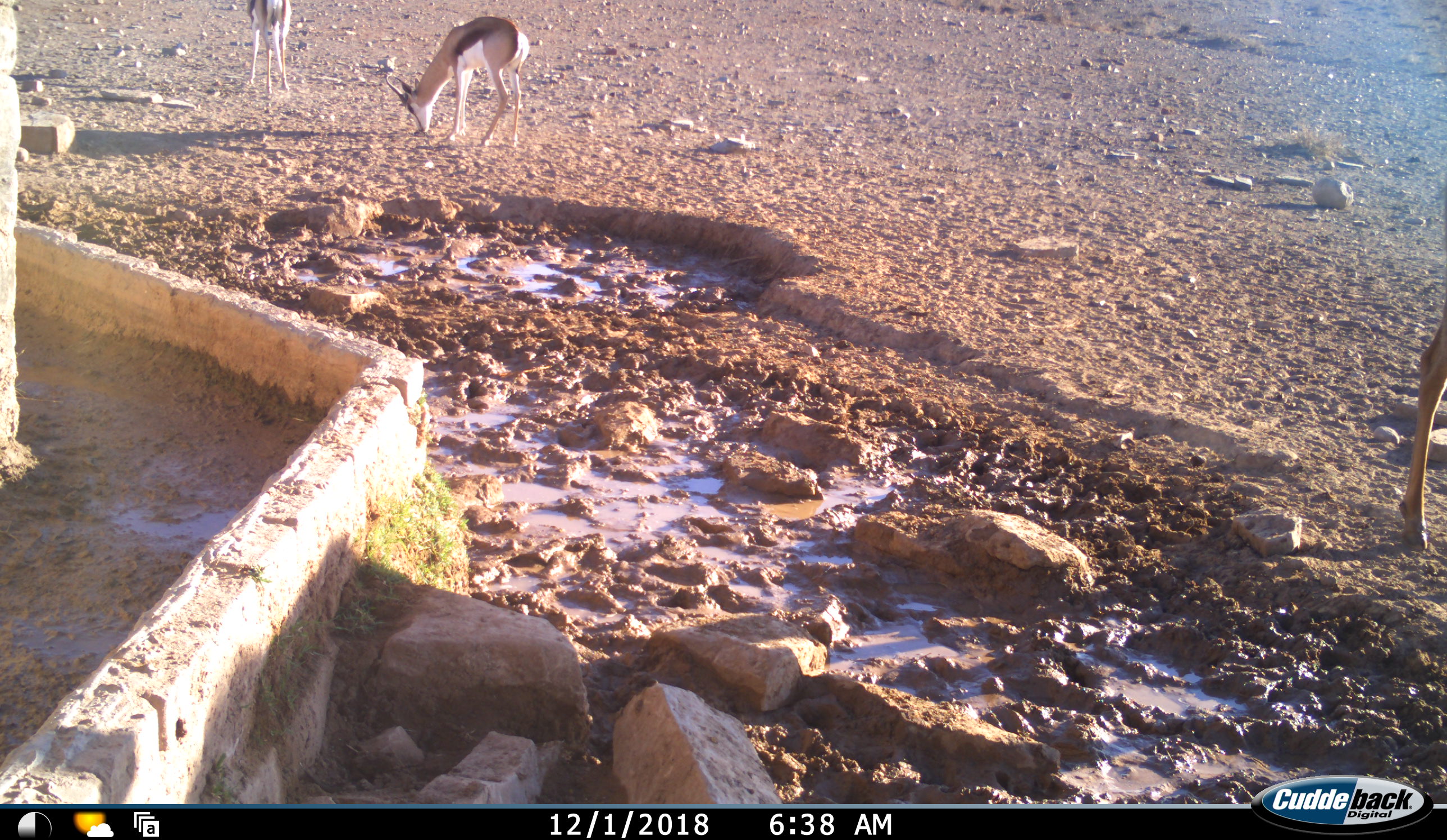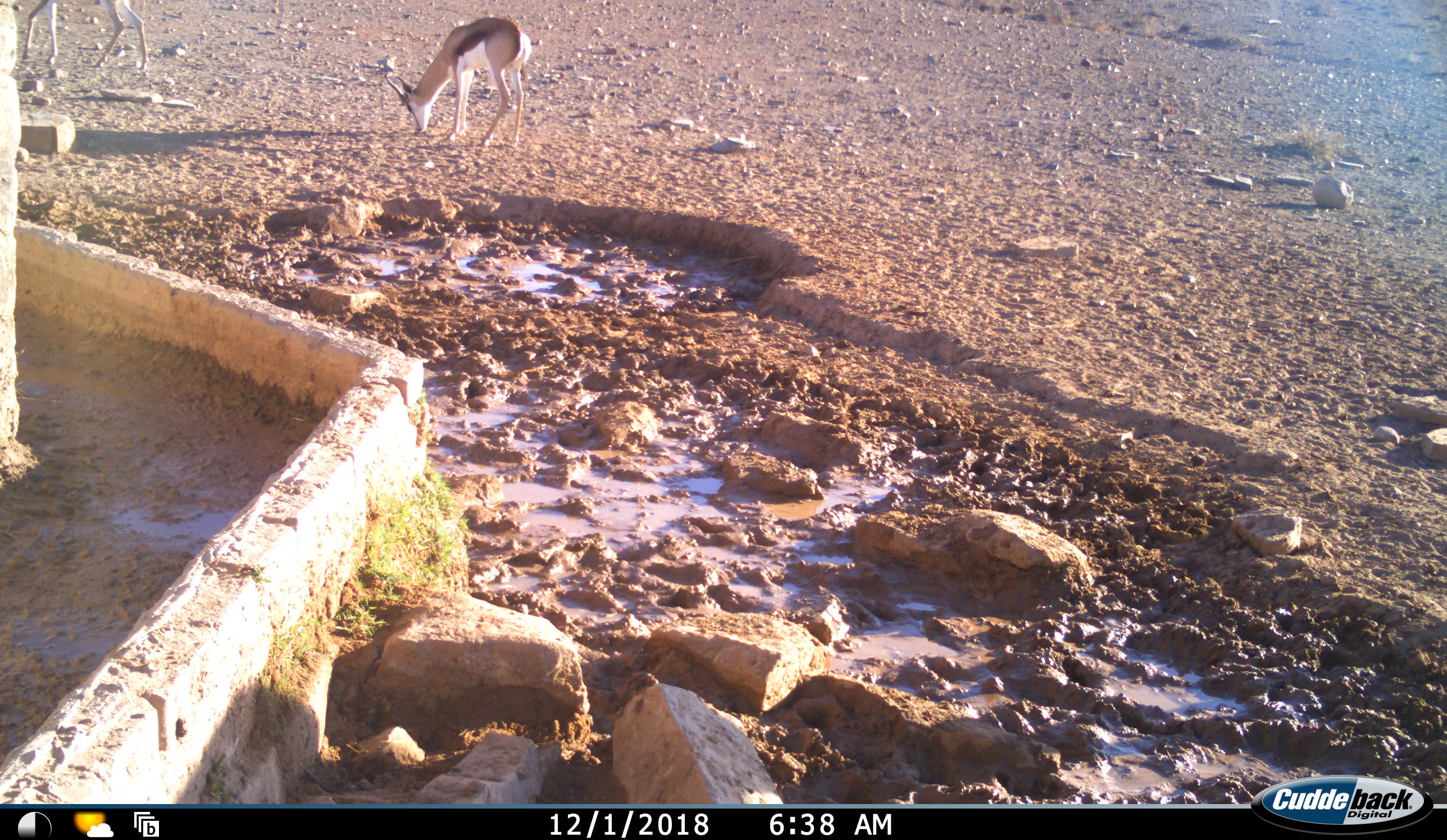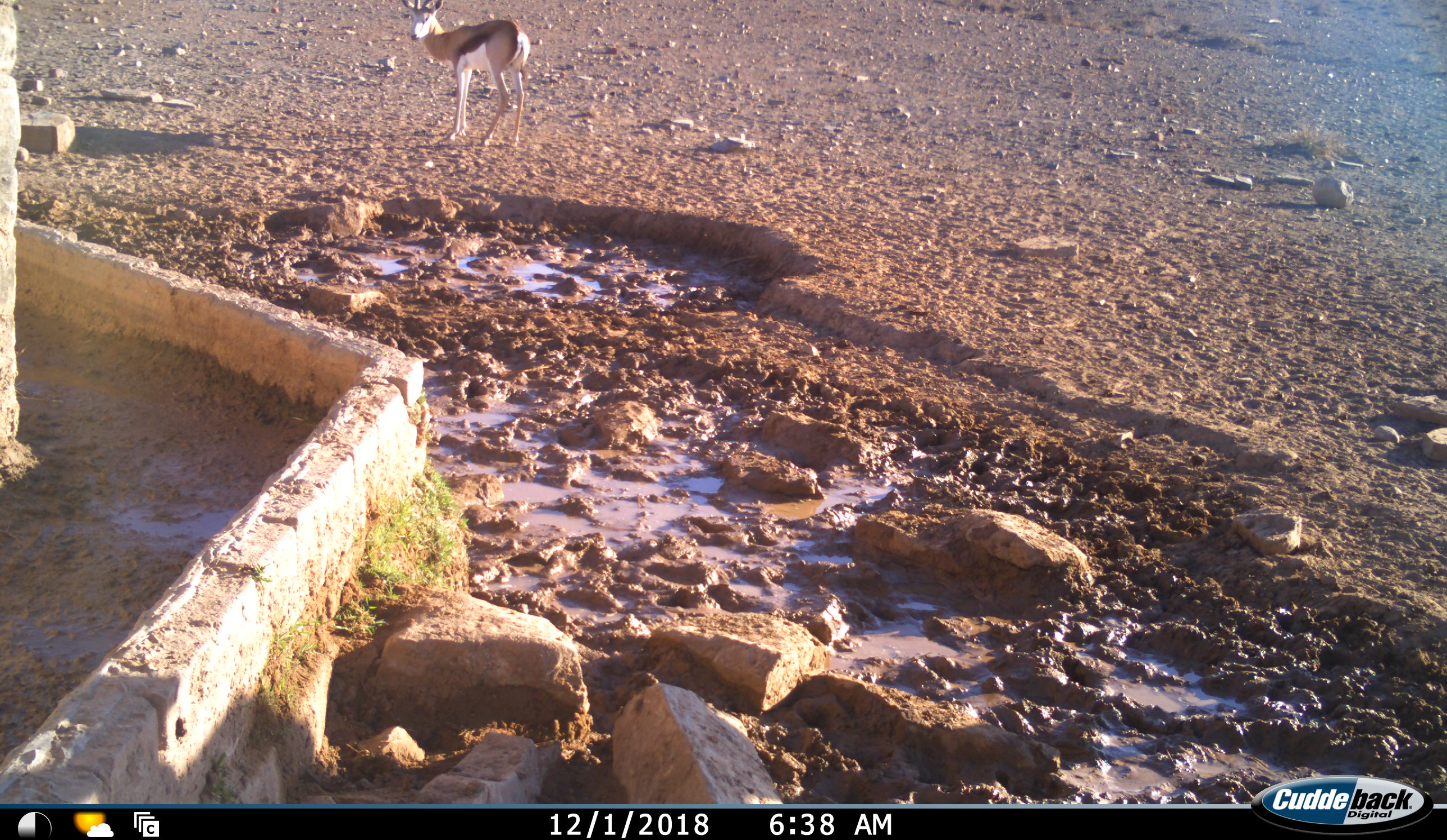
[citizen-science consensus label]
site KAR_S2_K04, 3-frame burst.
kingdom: Animalia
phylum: Chordata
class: Mammalia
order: Artiodactyla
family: Bovidae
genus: Antidorcas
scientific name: Antidorcas marsupialis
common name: springbok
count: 2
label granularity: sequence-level